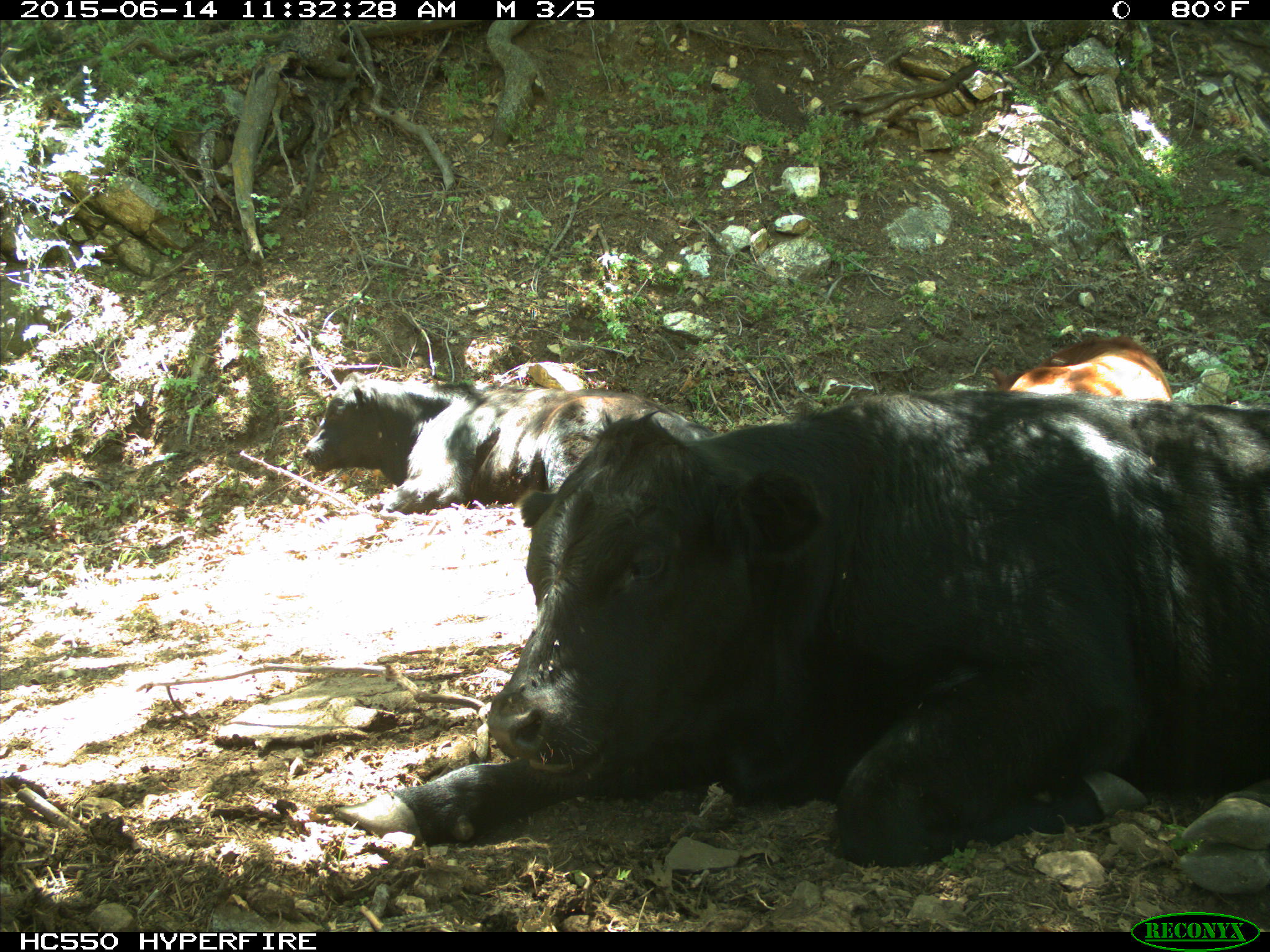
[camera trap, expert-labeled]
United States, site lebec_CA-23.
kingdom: Animalia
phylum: Chordata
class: Mammalia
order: Artiodactyla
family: Bovidae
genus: Bos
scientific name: Bos taurus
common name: domestic cow